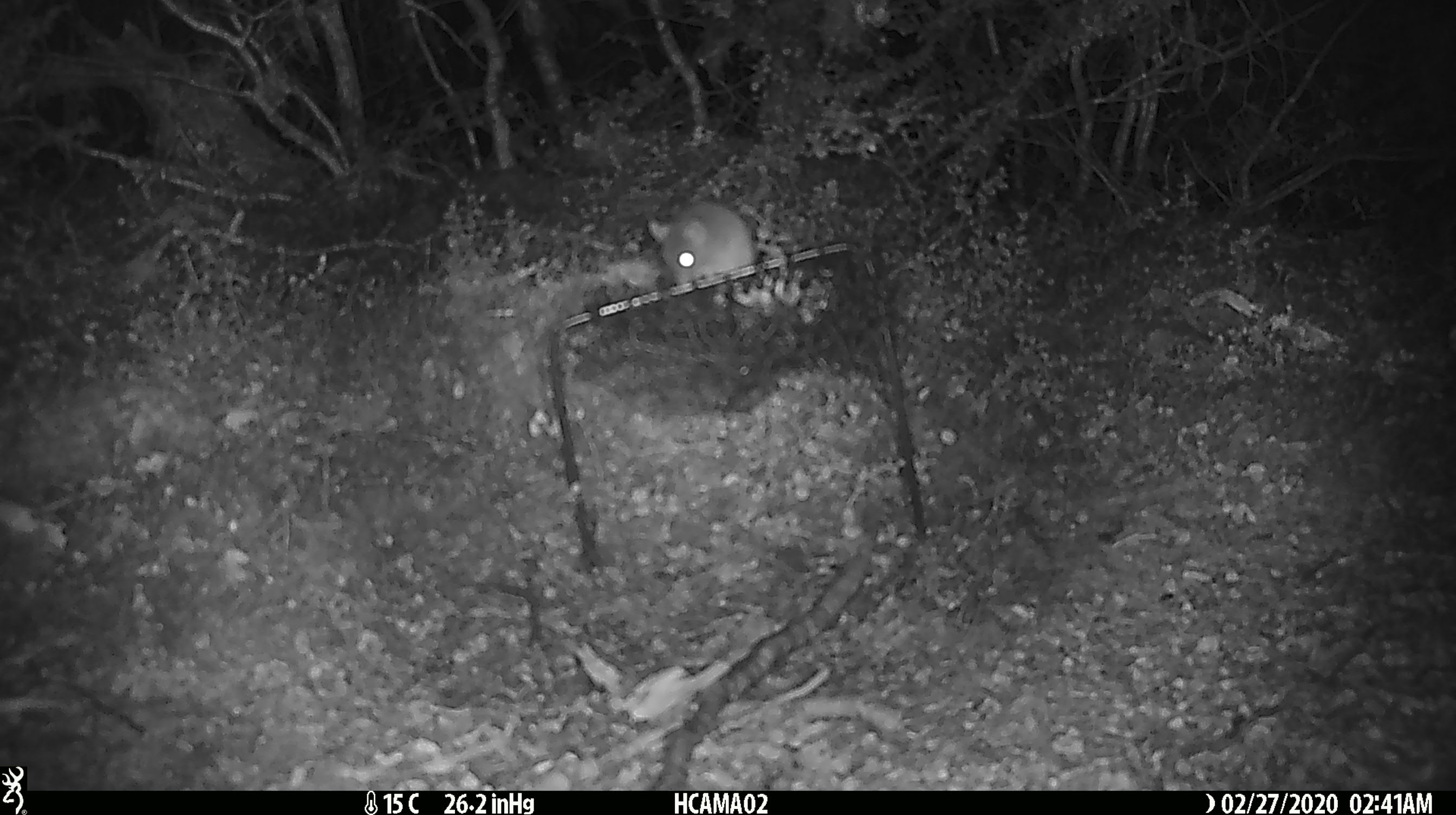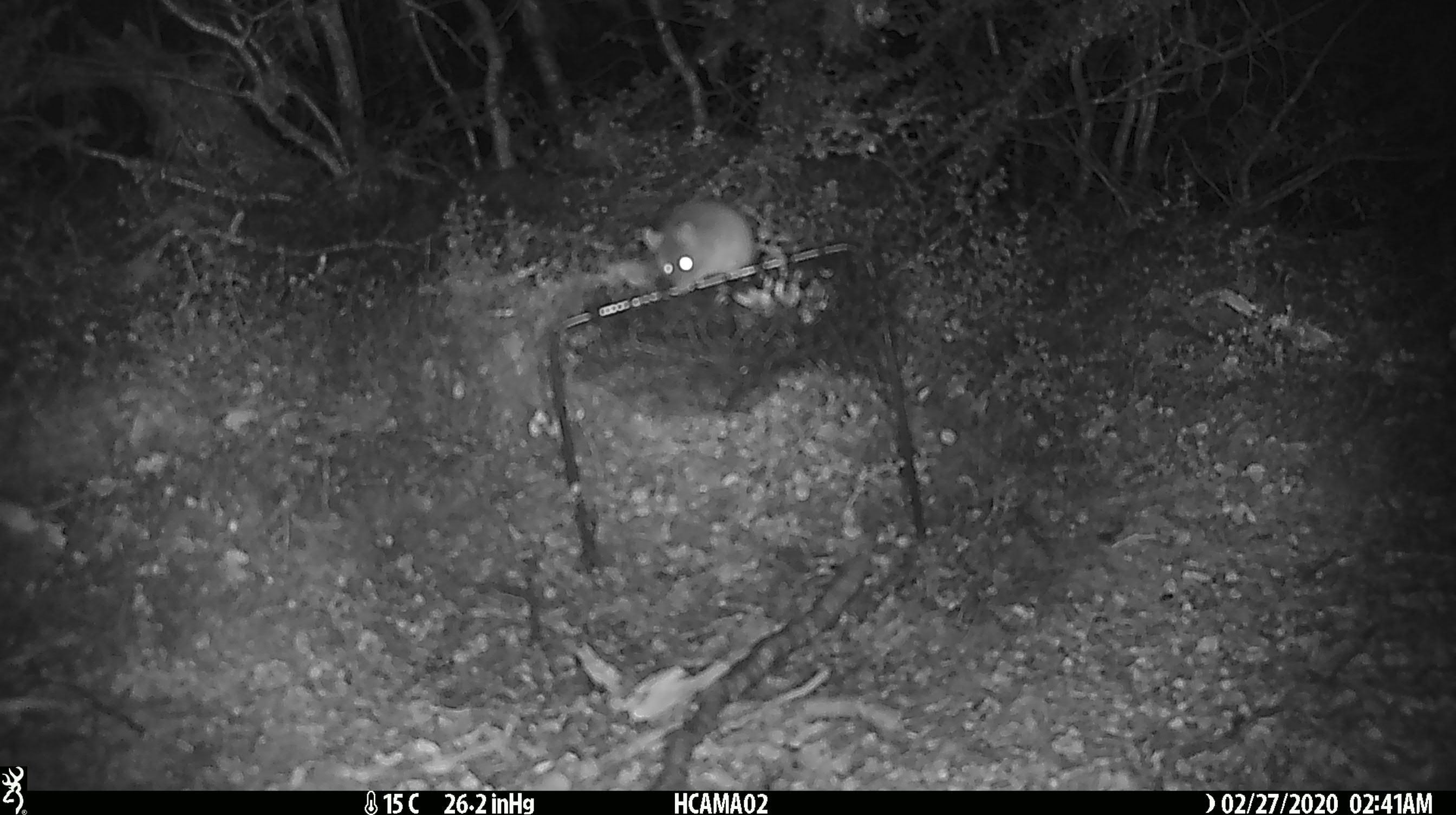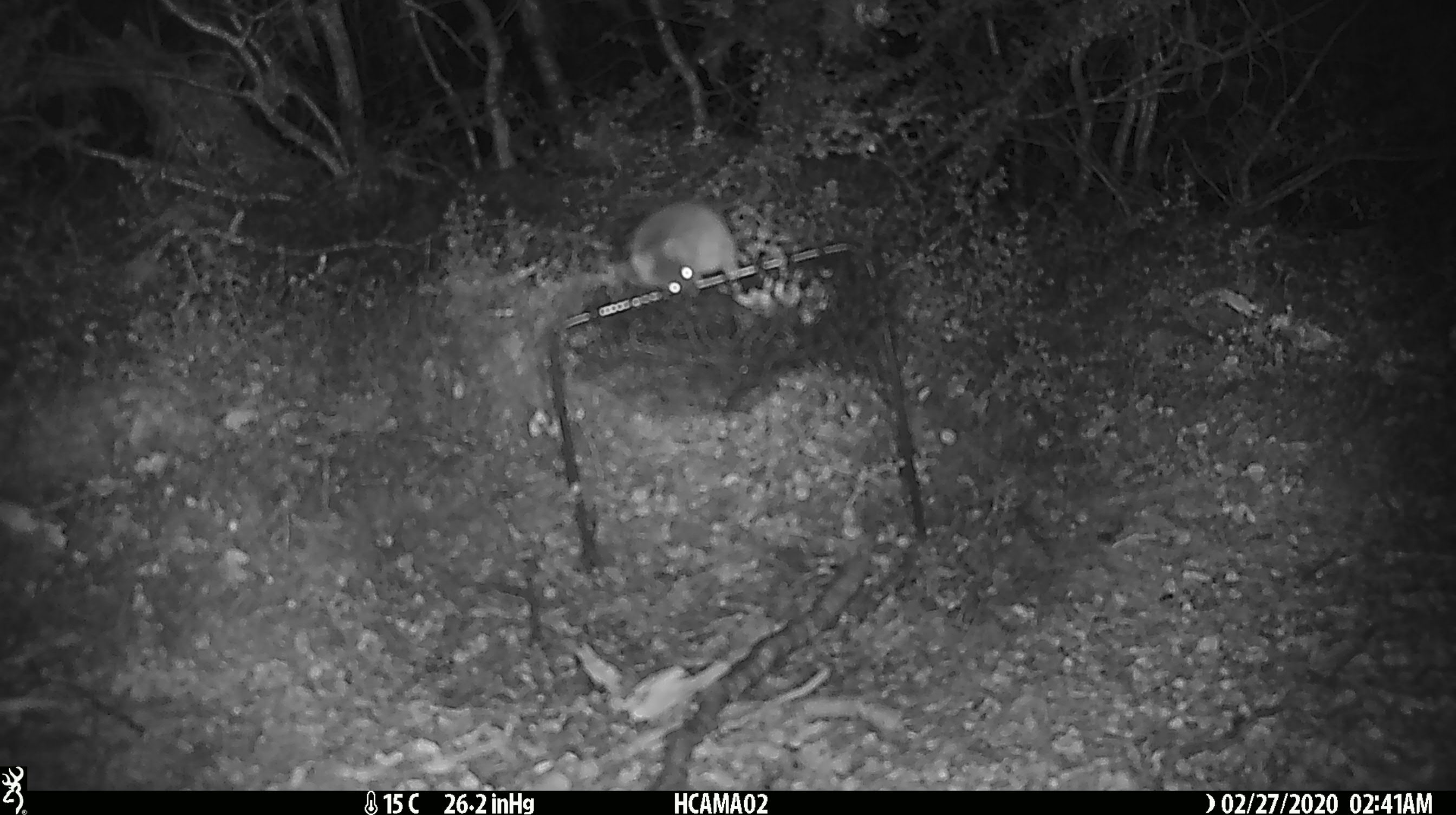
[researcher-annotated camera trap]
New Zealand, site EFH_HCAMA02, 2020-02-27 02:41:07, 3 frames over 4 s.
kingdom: Animalia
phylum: Chordata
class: Mammalia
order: Rodentia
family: Muridae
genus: Mus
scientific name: Mus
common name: mouse